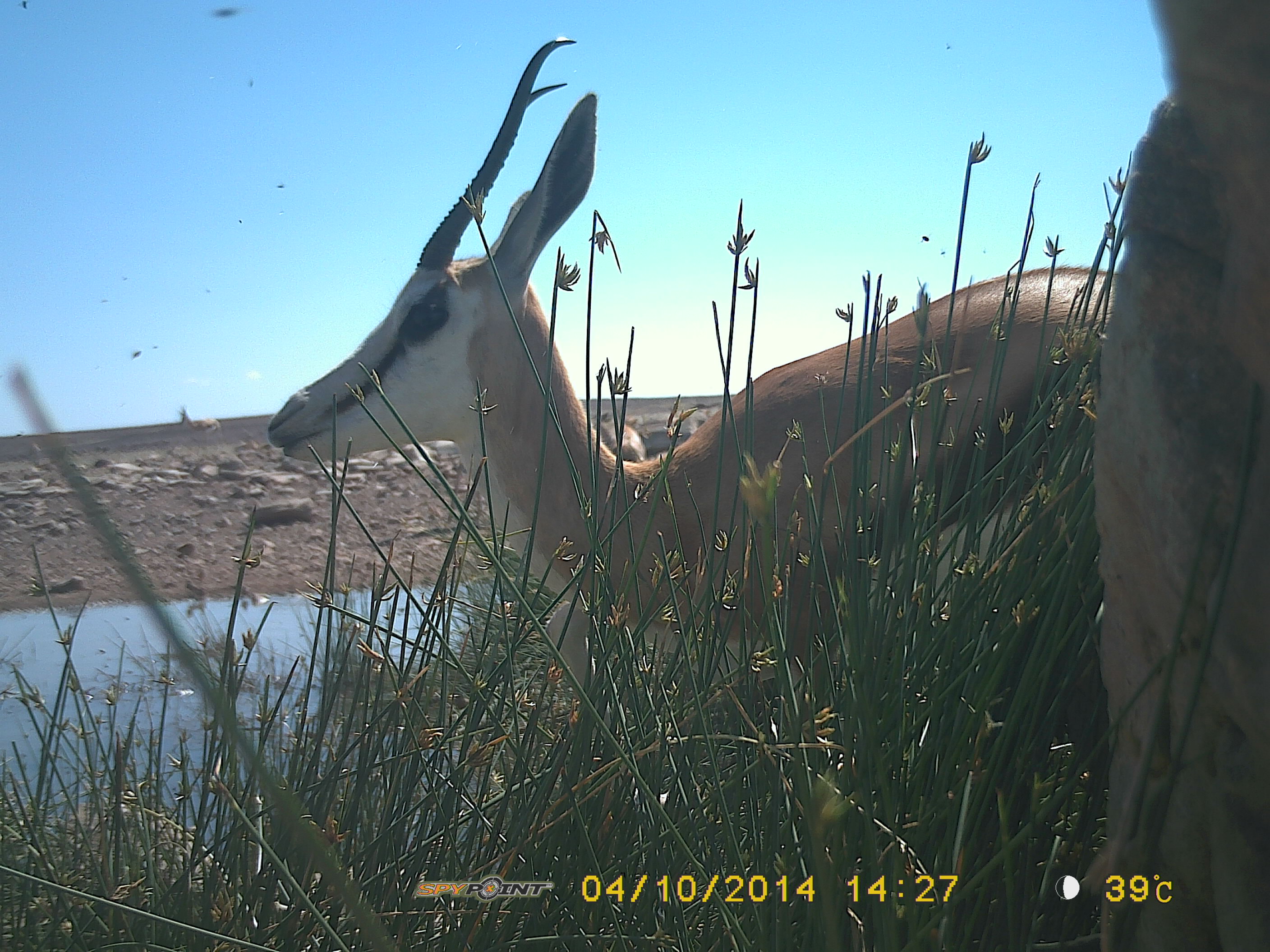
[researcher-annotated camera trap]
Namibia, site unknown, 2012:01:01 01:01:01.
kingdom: Animalia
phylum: Chordata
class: Mammalia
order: Artiodactyla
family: Bovidae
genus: Antidorcas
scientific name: Antidorcas marsupialis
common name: springbok